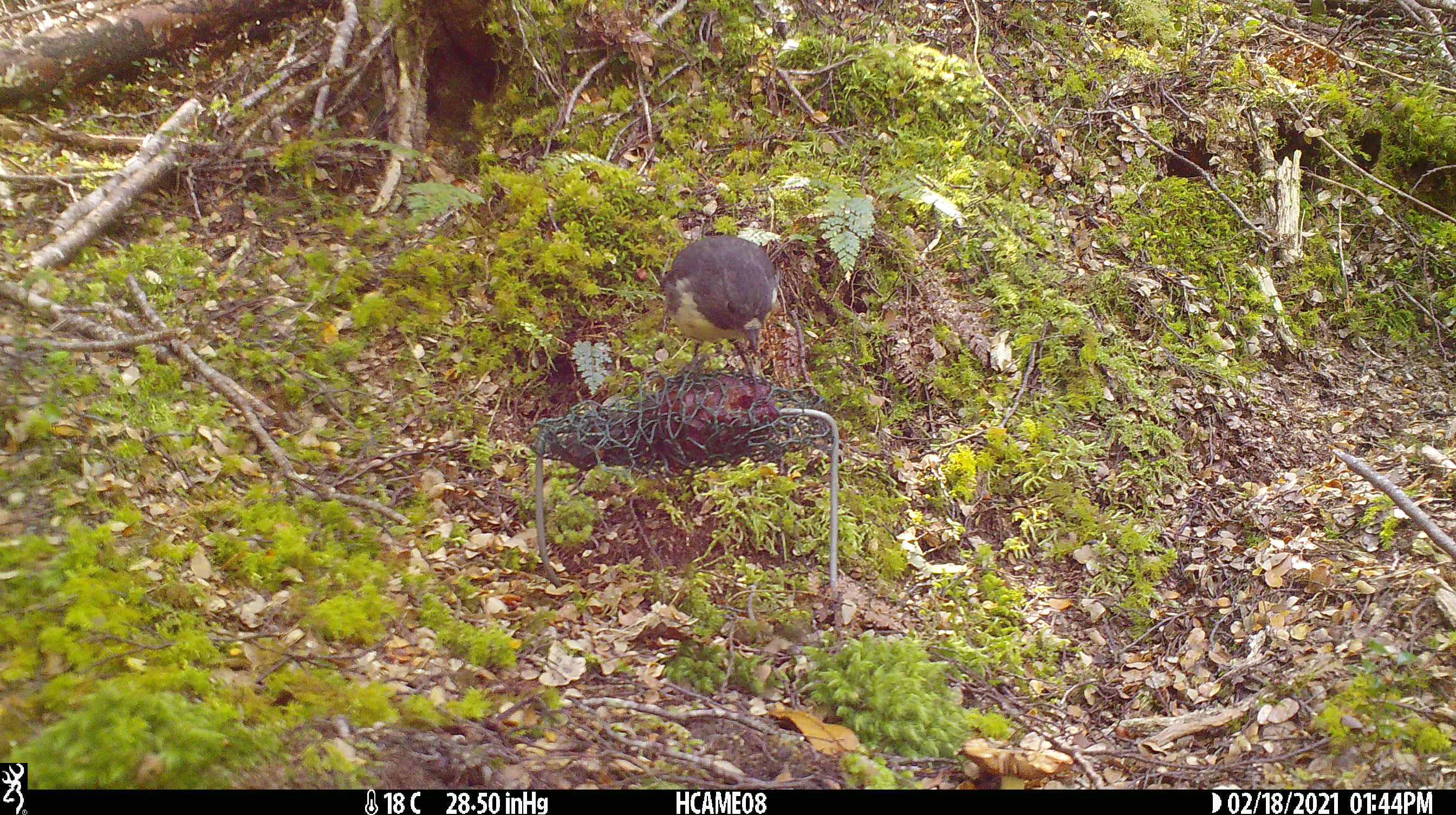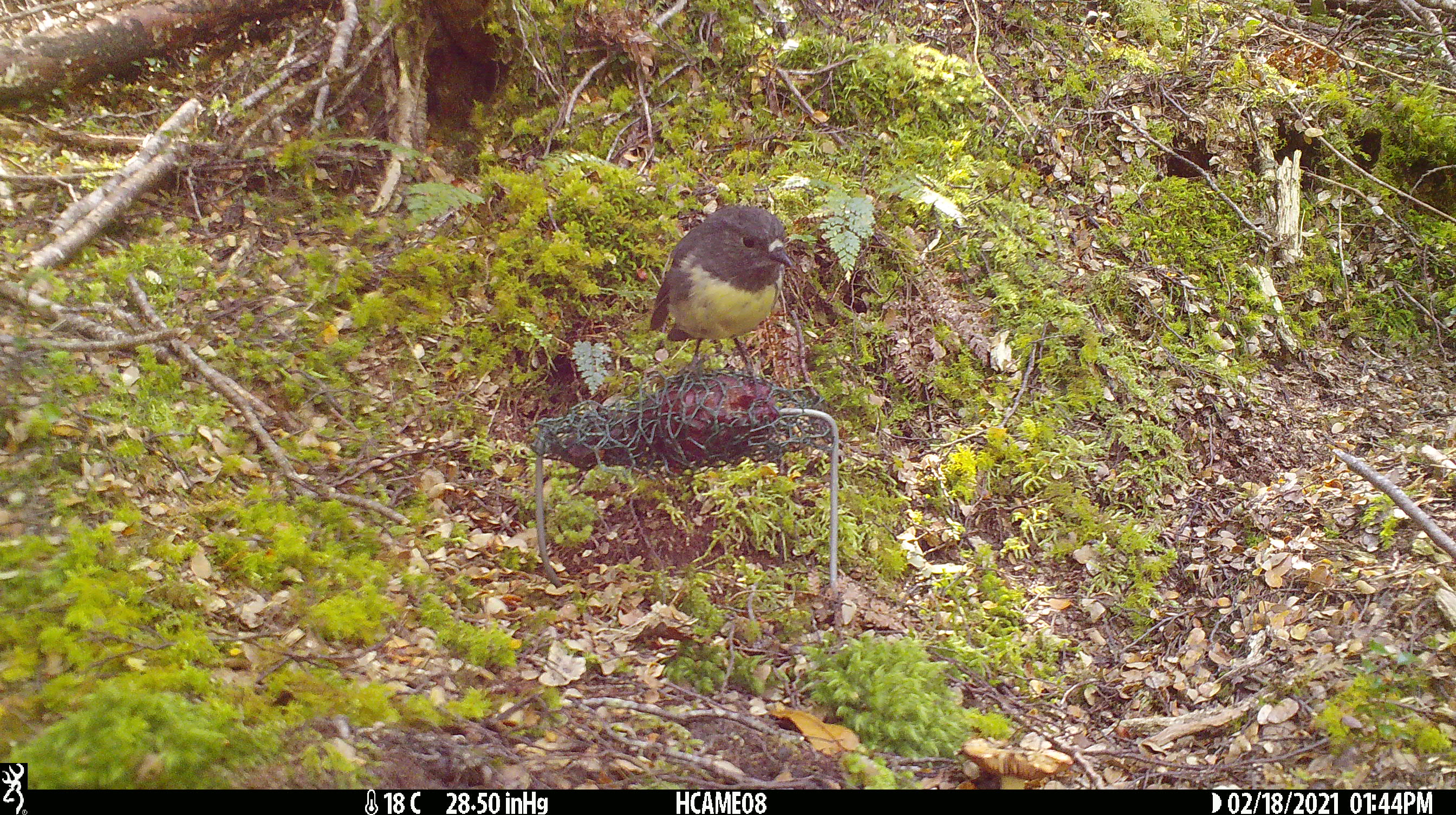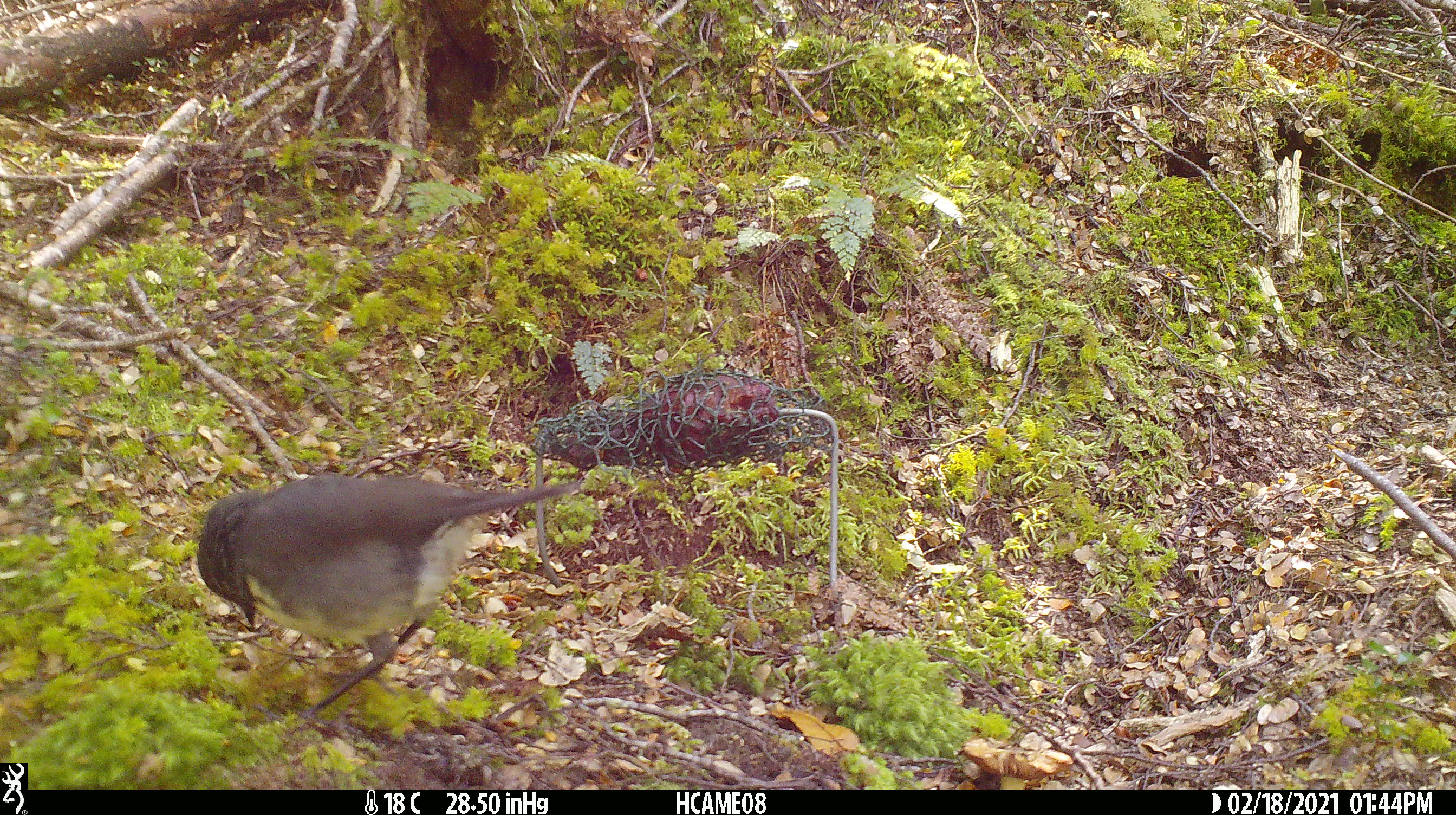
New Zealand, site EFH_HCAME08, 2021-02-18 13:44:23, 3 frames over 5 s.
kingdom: Animalia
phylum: Chordata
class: Aves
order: Passeriformes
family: Petroicidae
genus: Petroica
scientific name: Petroica australis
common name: new zealand robin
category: robin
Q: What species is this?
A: Robin (new zealand robin) (Petroica australis).